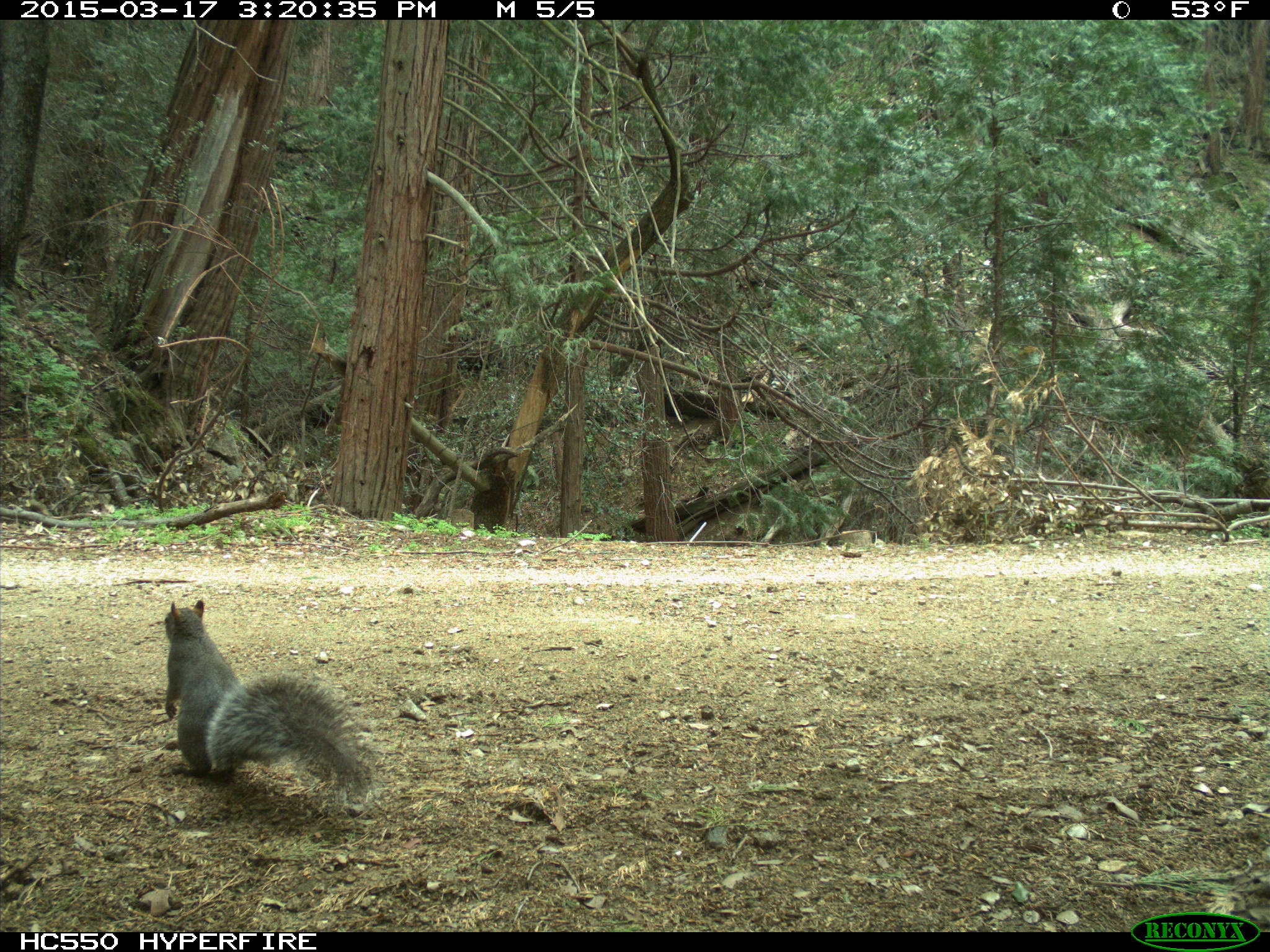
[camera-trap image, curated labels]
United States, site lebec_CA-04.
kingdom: Animalia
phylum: Chordata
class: Mammalia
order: Rodentia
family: Sciuridae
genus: Sciurus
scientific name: Sciurus carolinensis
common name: eastern gray squirrel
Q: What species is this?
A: Sciurus carolinensis (eastern gray squirrel).